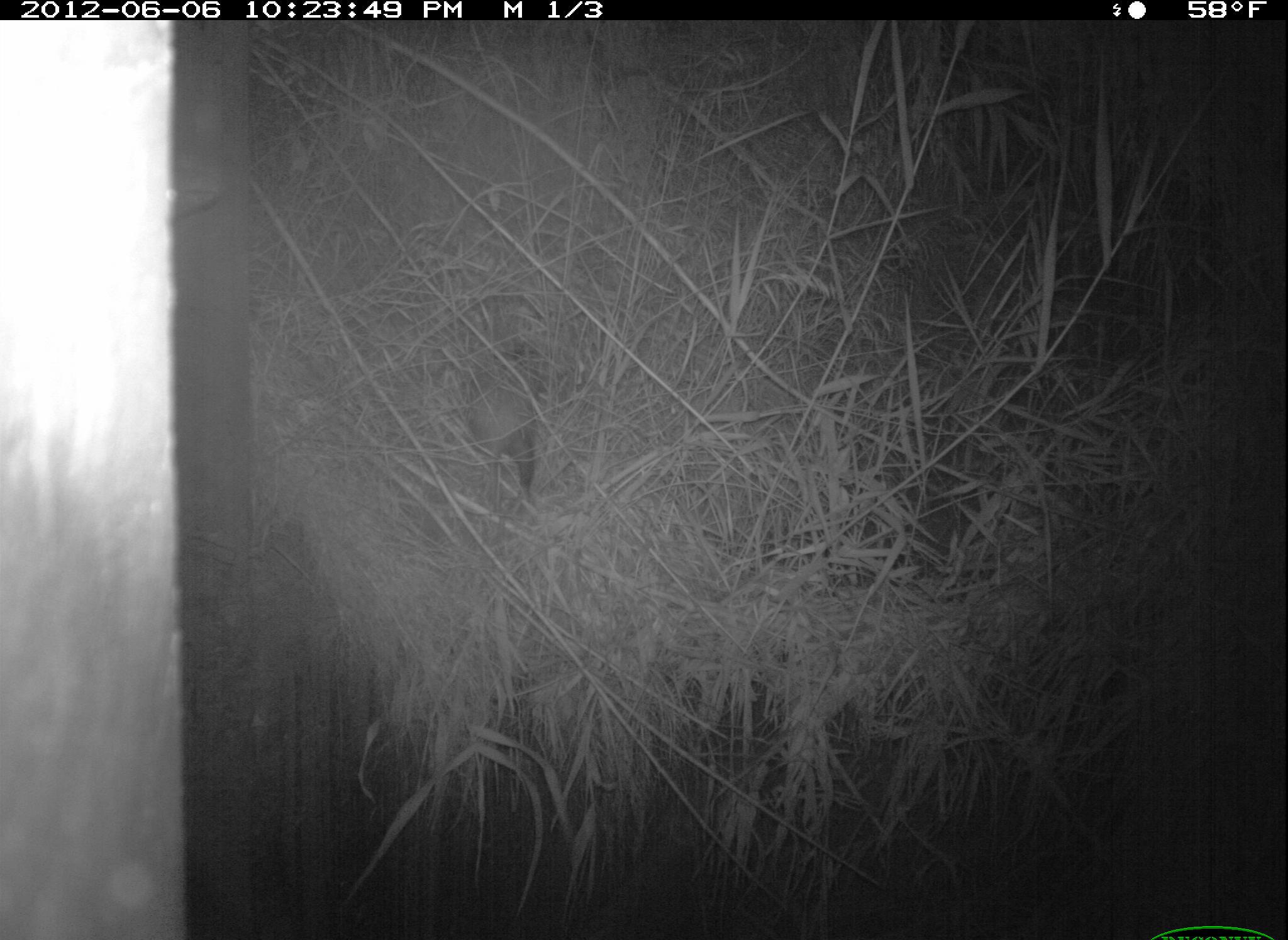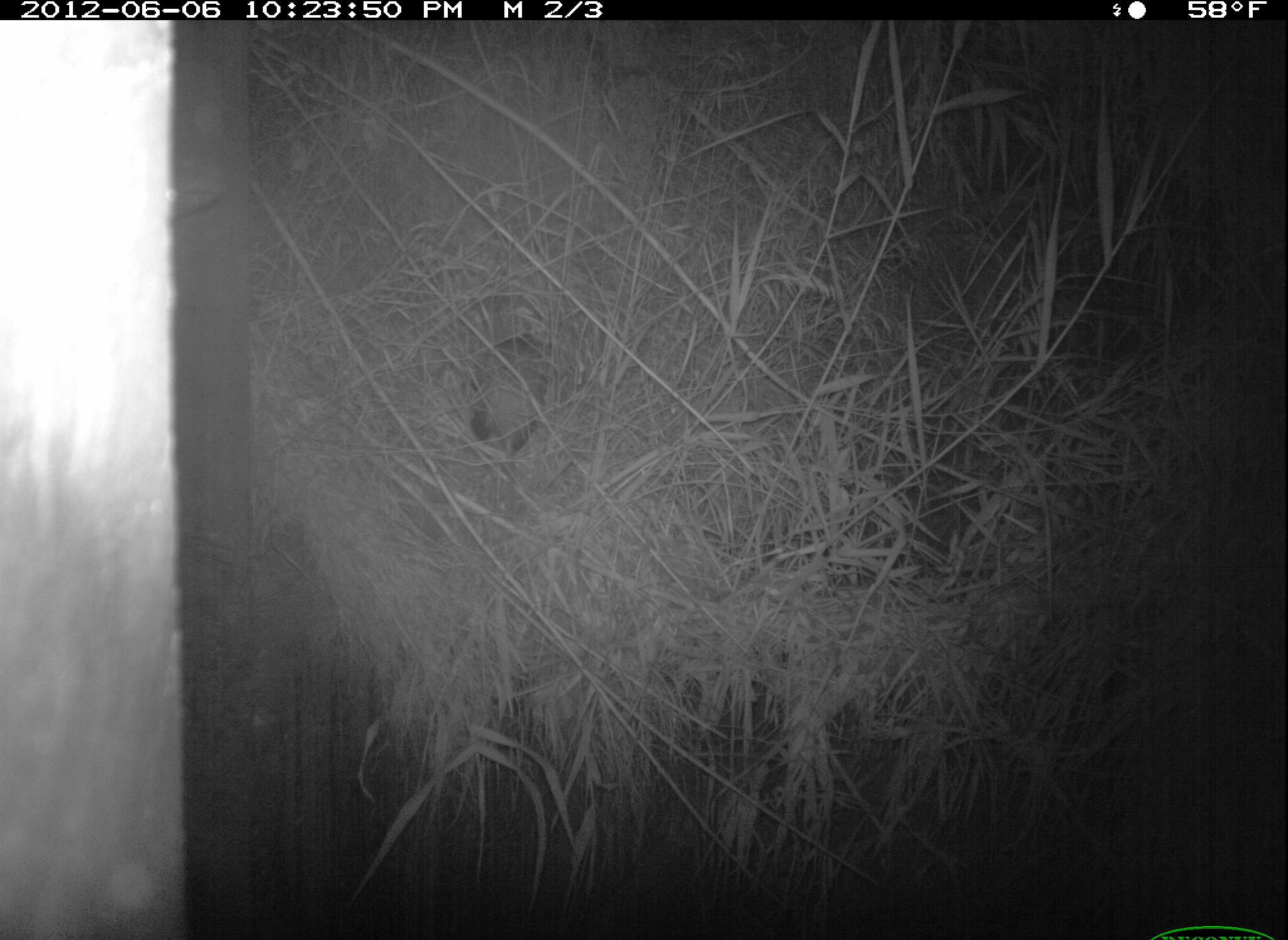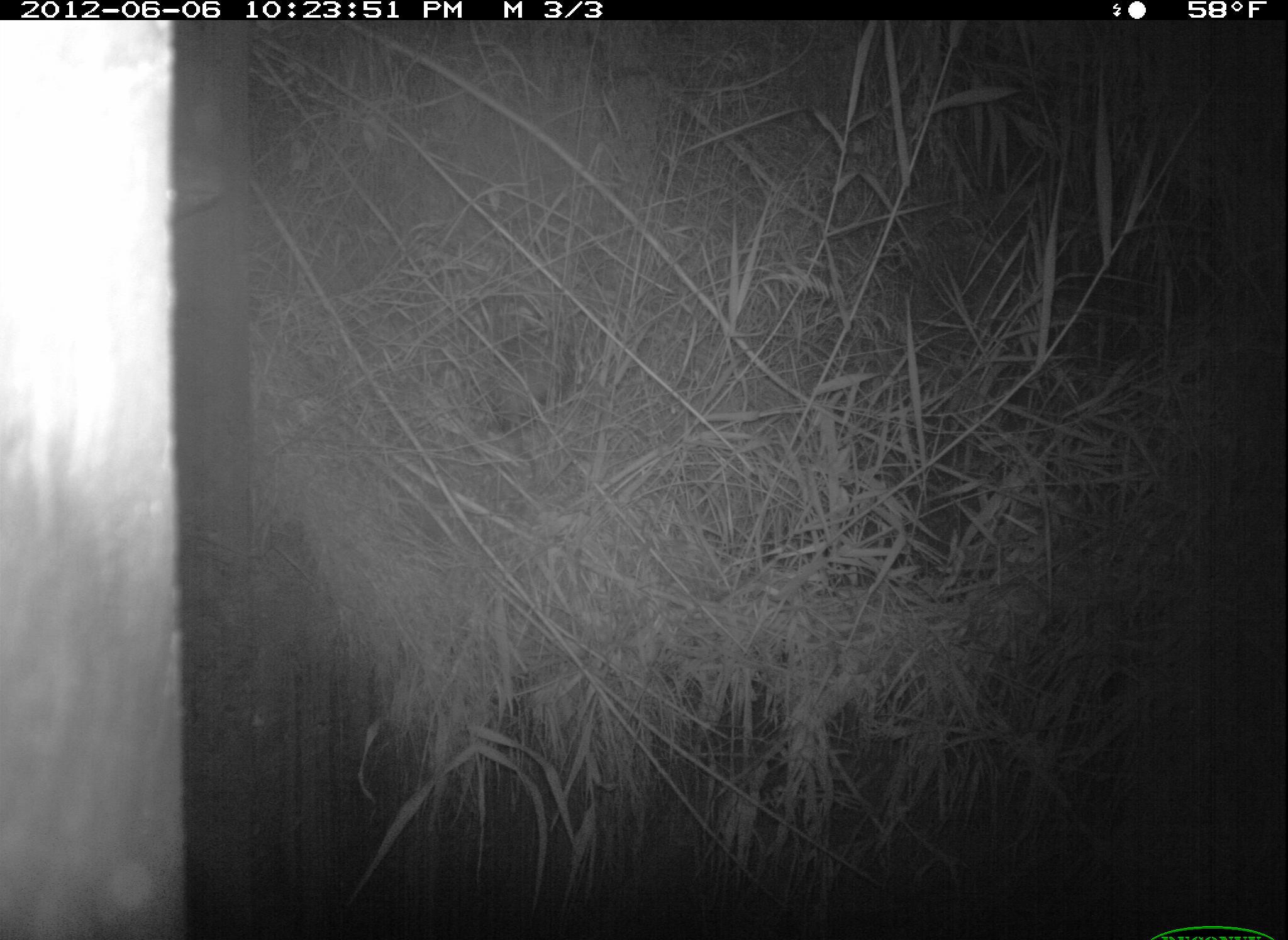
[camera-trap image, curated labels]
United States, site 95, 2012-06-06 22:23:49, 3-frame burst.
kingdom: Animalia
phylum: Chordata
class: Mammalia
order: Didelphimorphia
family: Didelphidae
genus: Didelphis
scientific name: Didelphis virginiana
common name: virginia opossum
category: opossum